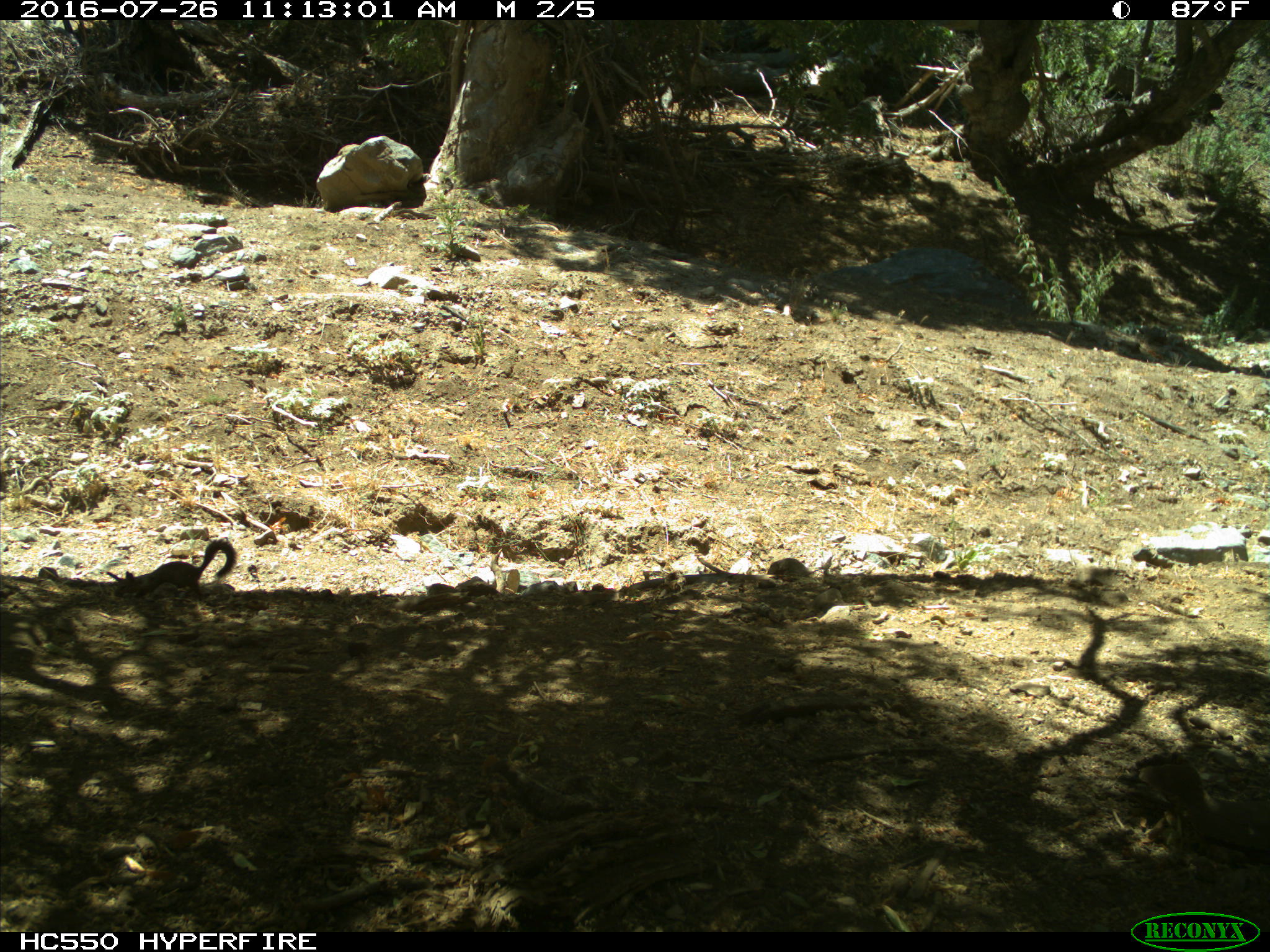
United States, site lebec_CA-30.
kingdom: Animalia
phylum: Chordata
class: Mammalia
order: Rodentia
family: Sciuridae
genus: Otospermophilus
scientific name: Otospermophilus beecheyi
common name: california ground squirrel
Otospermophilus beecheyi (california ground squirrel).